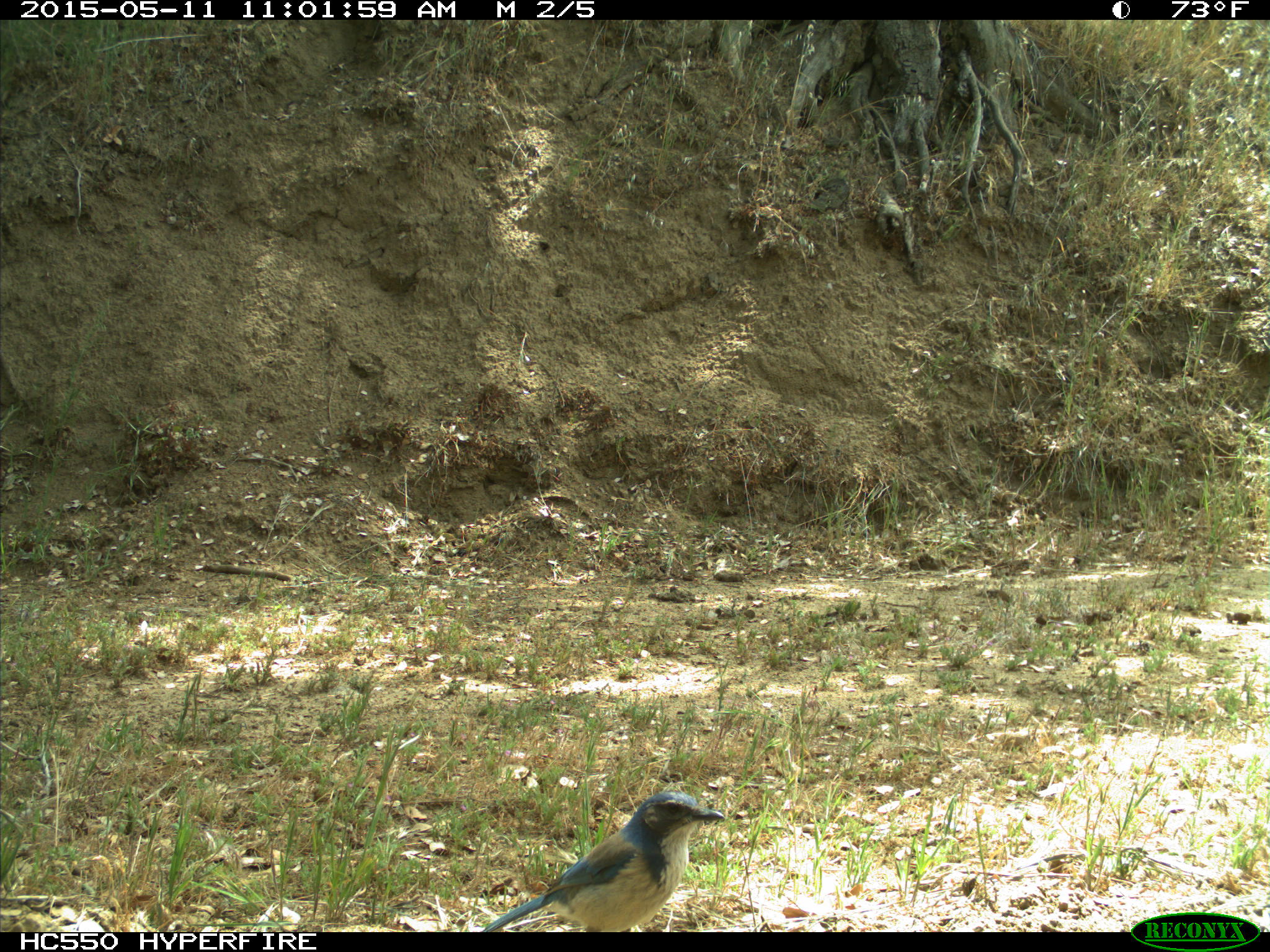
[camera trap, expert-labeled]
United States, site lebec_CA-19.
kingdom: Animalia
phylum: Chordata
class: Aves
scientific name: Aves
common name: birds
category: unidentified bird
Unidentified bird (birds) (Aves).